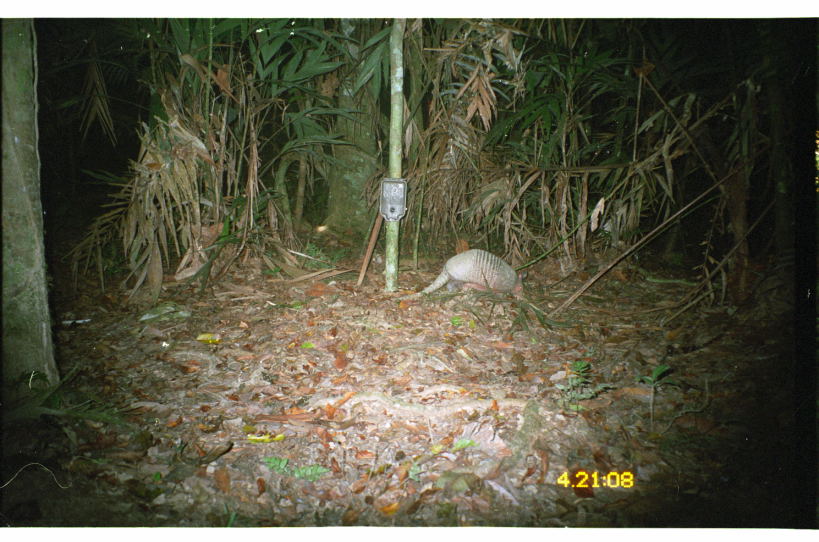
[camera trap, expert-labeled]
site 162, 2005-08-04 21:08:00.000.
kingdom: Animalia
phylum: Chordata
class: Mammalia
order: Cingulata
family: Dasypodidae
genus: Dasypus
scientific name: Dasypus novemcinctus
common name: nine-banded armadillo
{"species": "Dasypus novemcinctus (nine-banded armadillo)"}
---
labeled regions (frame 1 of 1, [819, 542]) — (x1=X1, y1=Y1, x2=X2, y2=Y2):
dasypus novemcinctus: (x1=388, y1=249, x2=529, y2=305)